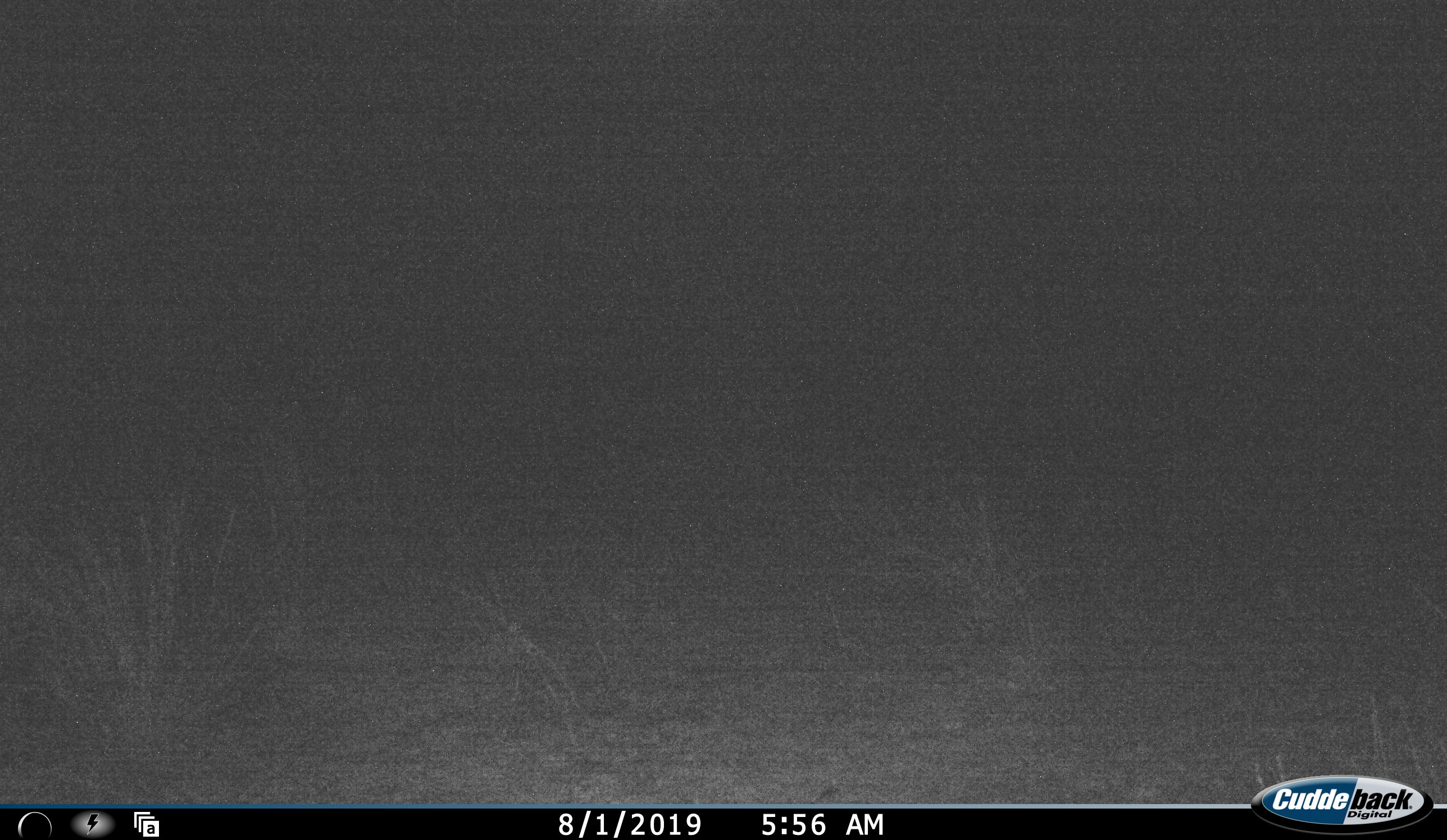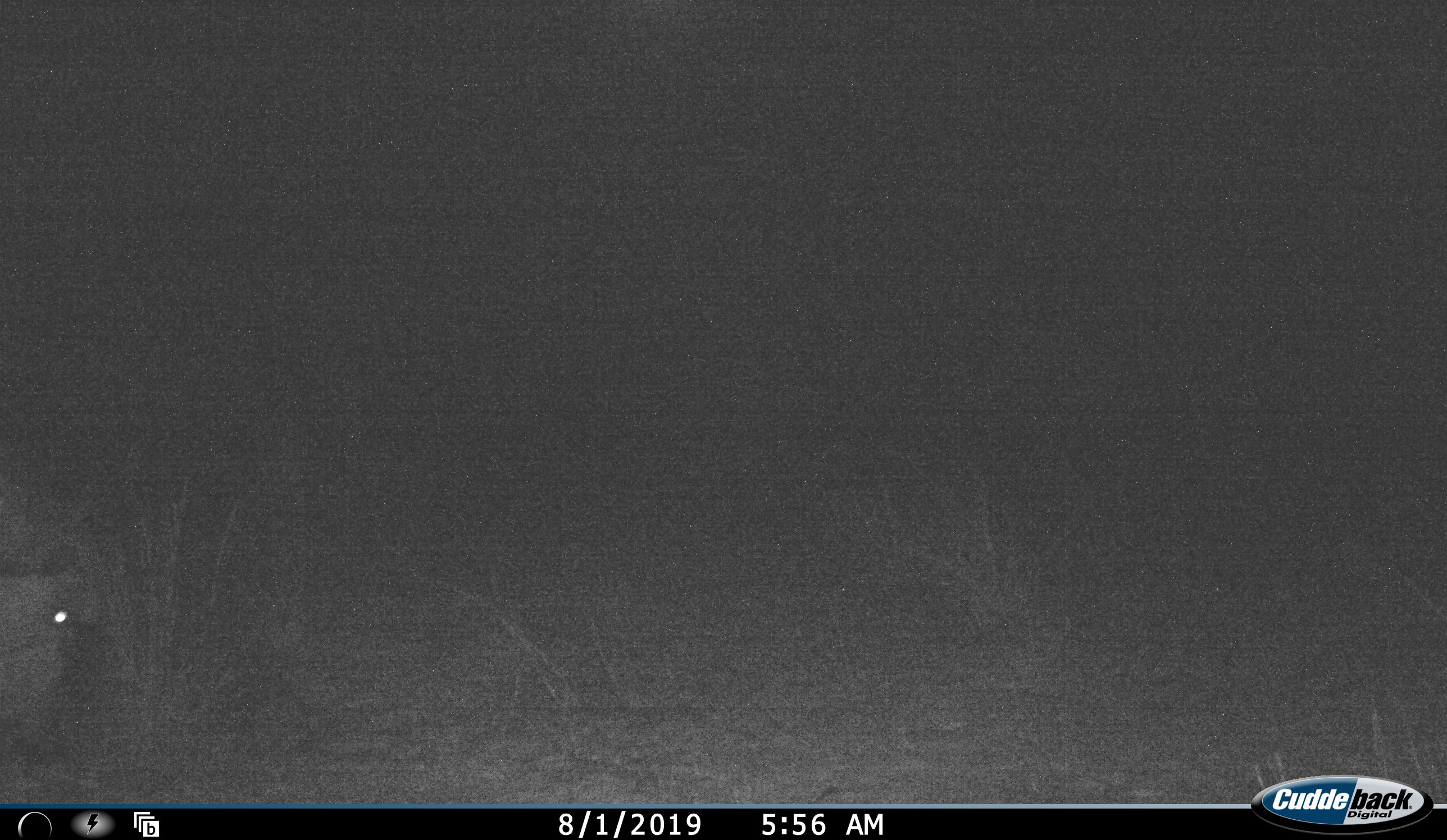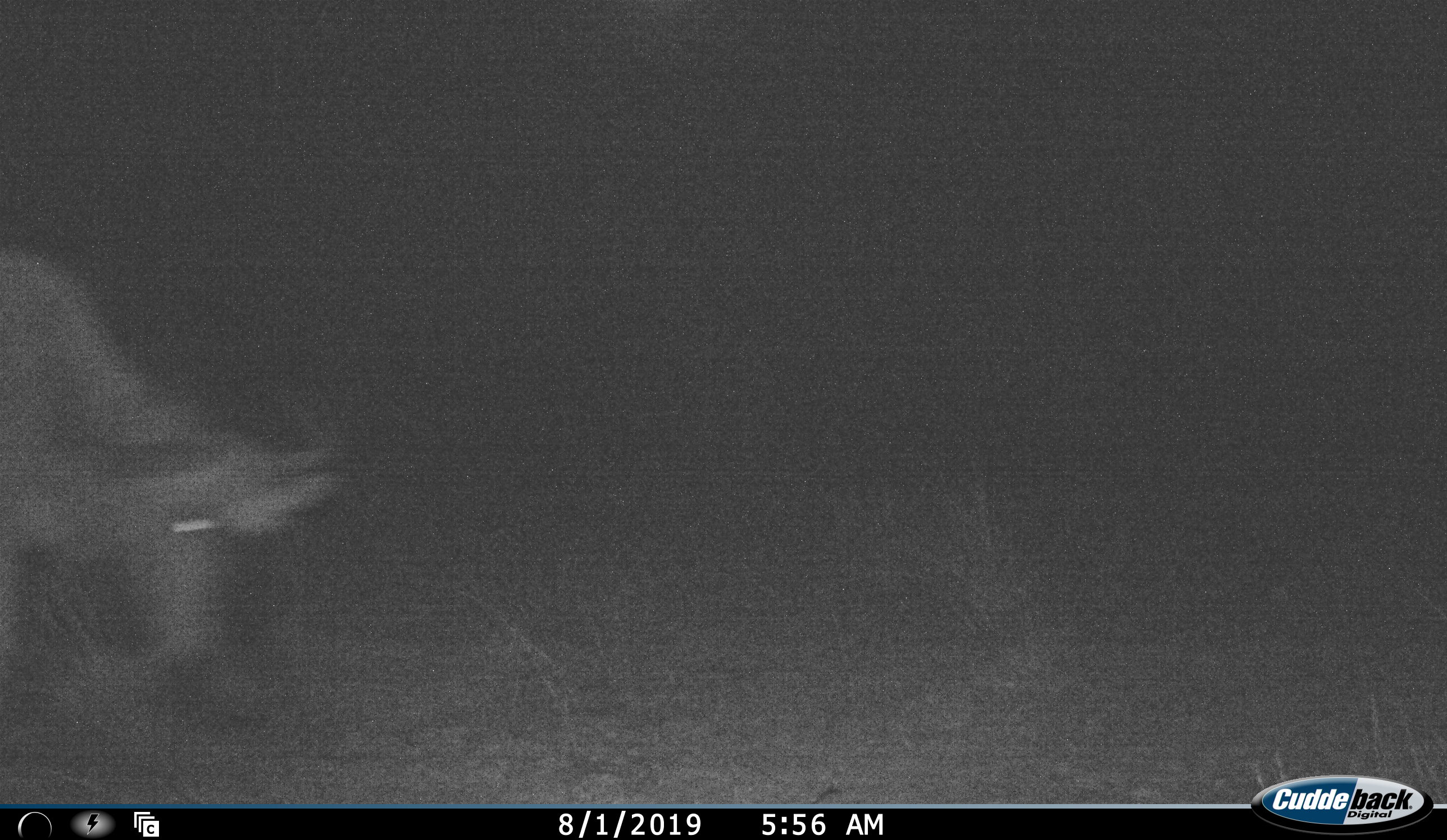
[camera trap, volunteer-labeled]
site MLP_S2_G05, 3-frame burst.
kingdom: Animalia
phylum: Chordata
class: Mammalia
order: Artiodactyla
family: Bovidae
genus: Connochaetes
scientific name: Connochaetes taurinus taurinus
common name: blue wildebeest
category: wildebeestblue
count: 1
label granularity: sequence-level